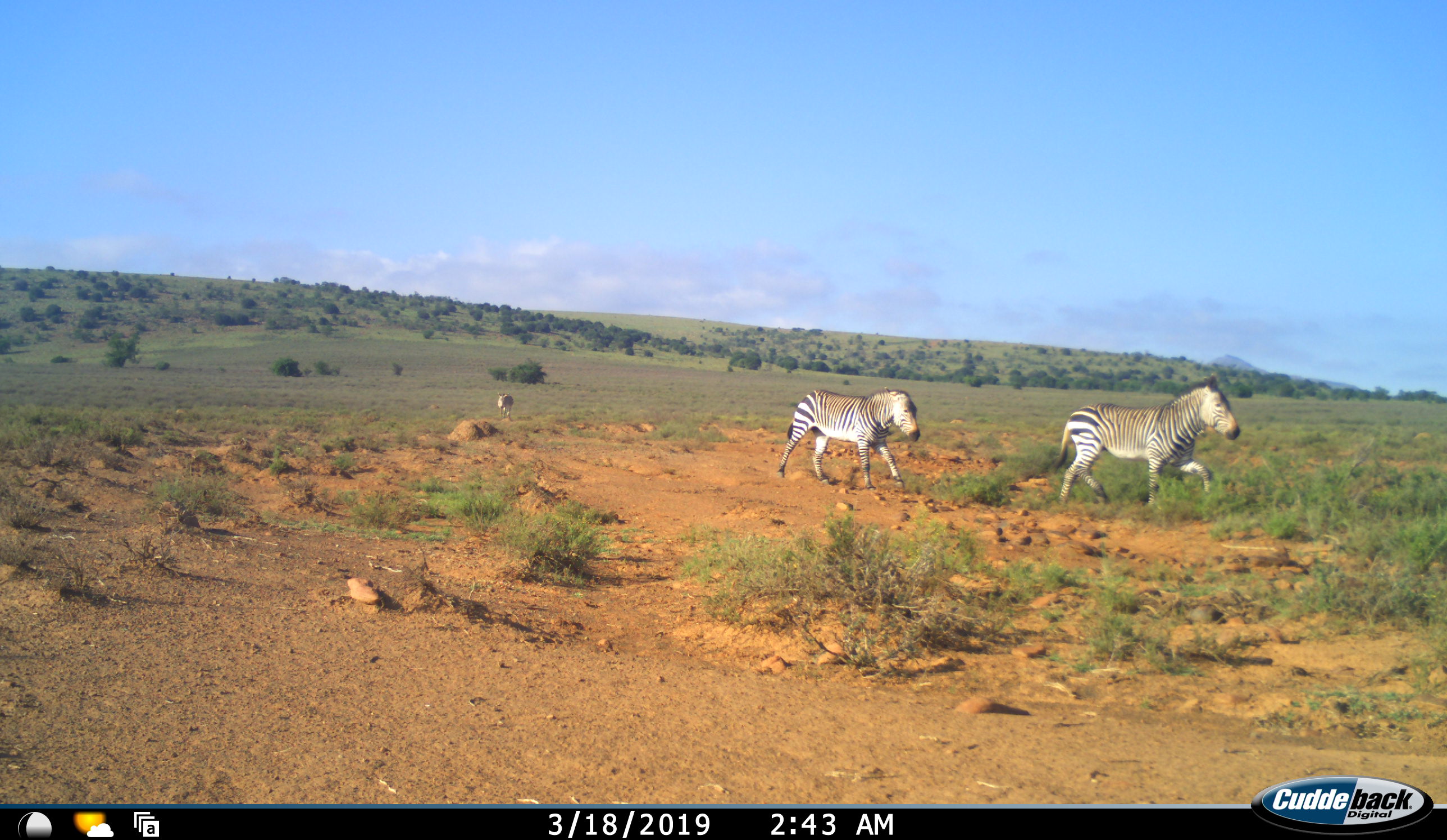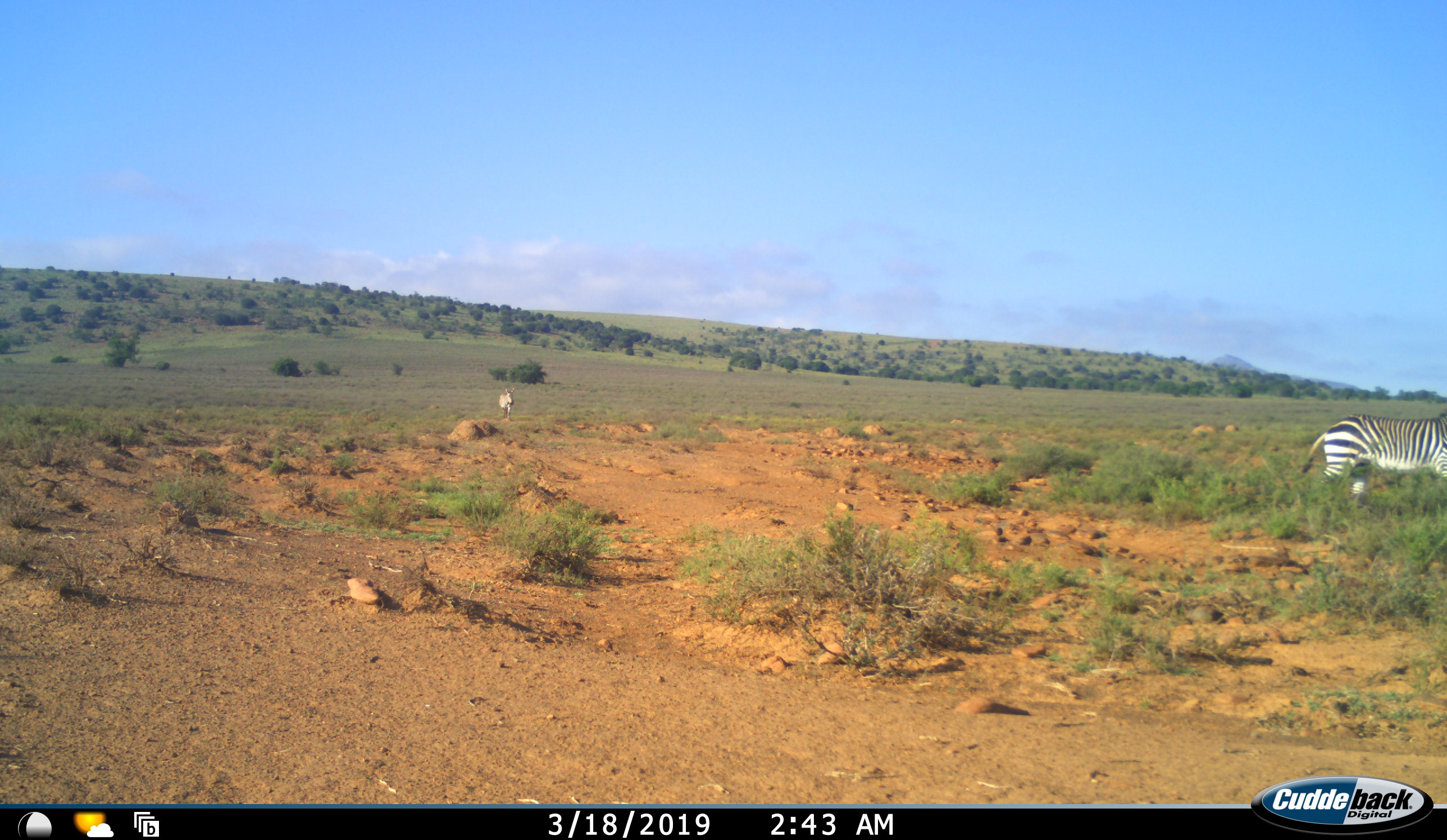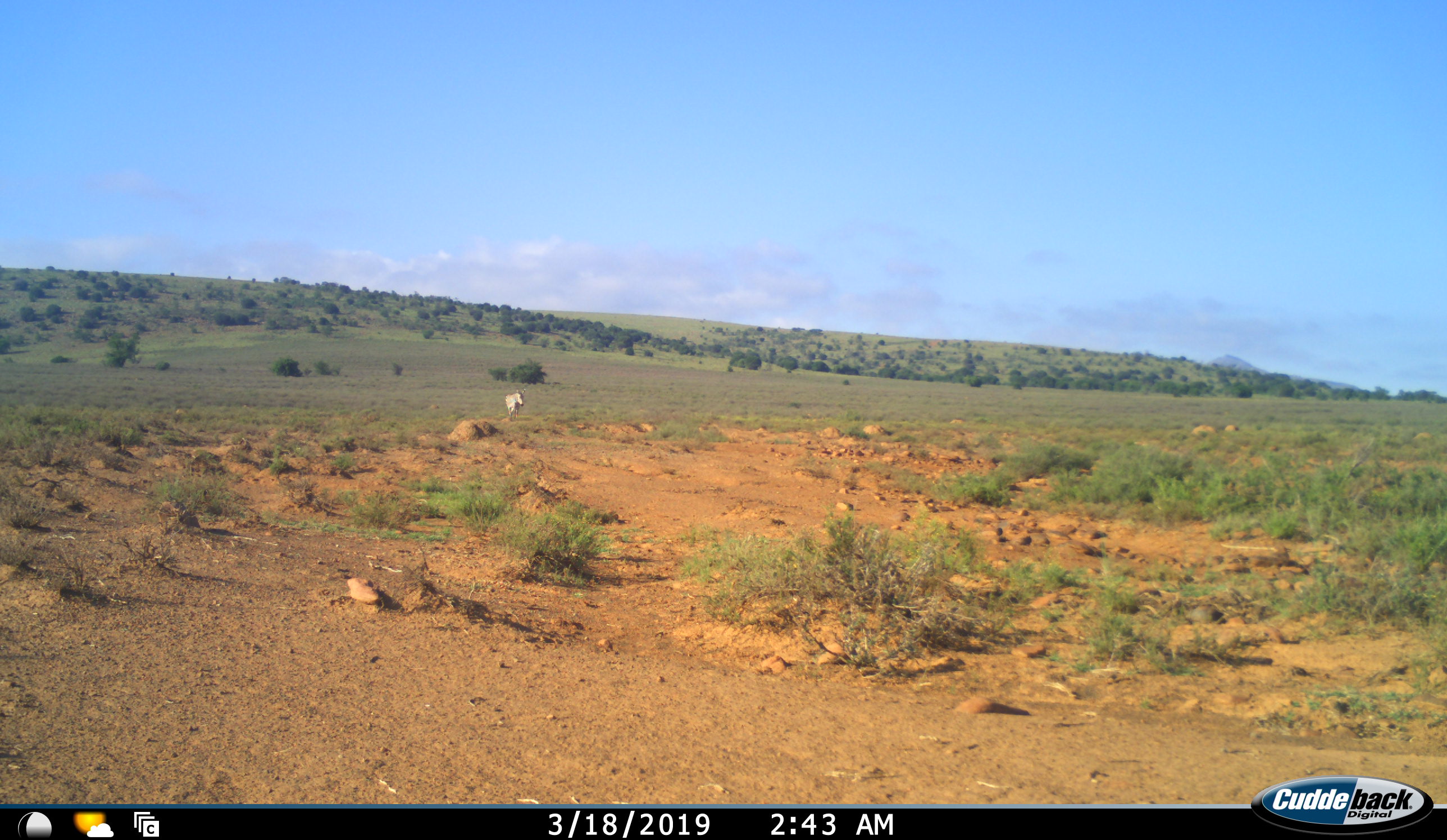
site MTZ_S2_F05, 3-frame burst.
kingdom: Animalia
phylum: Chordata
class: Mammalia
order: Perissodactyla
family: Equidae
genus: Equus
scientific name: Equus zebra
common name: mountain zebra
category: zebramountain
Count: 3.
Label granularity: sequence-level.